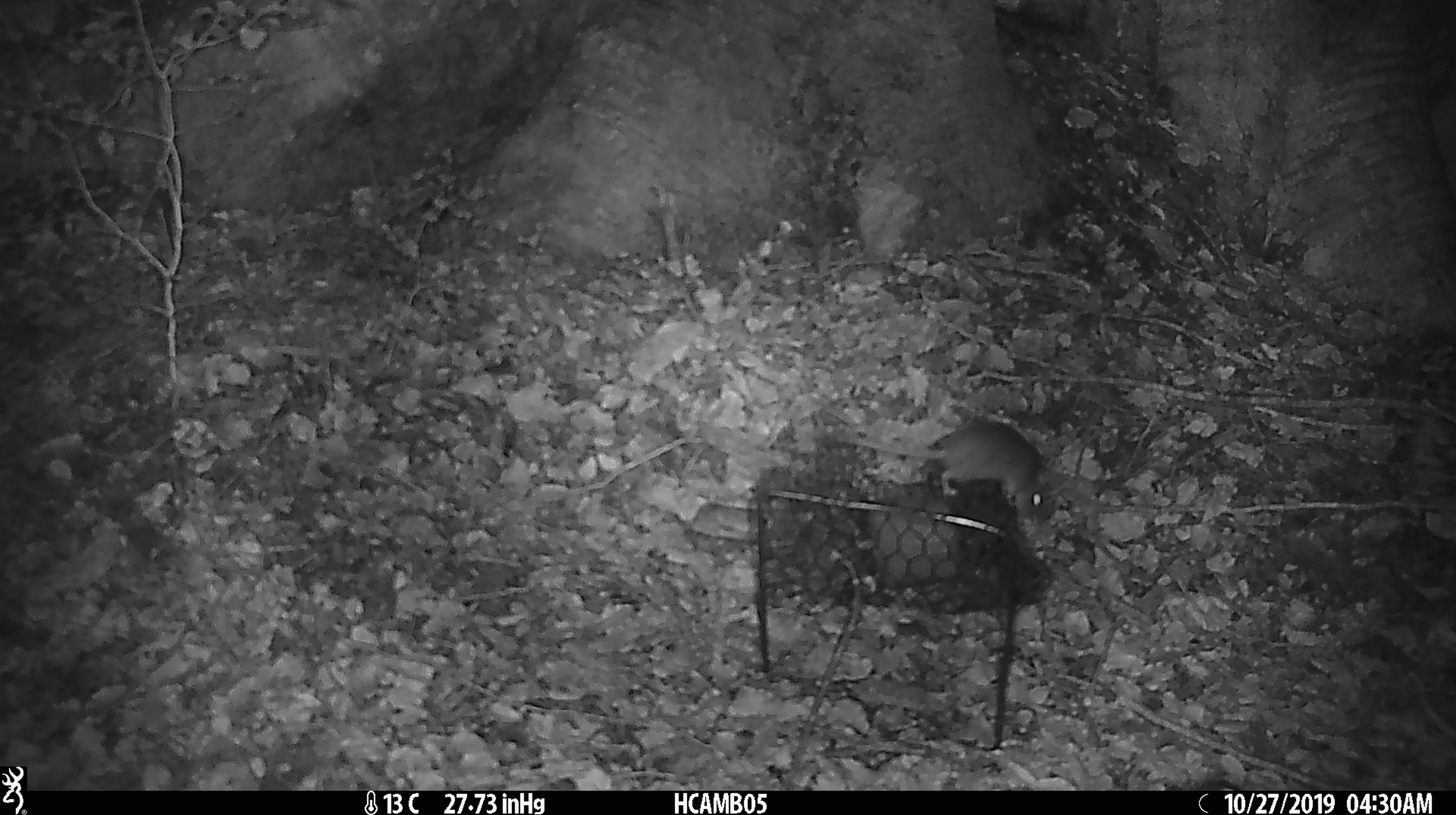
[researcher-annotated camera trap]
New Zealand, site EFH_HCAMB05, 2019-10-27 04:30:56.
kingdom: Animalia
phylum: Chordata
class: Mammalia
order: Rodentia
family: Muridae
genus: Mus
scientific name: Mus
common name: mouse